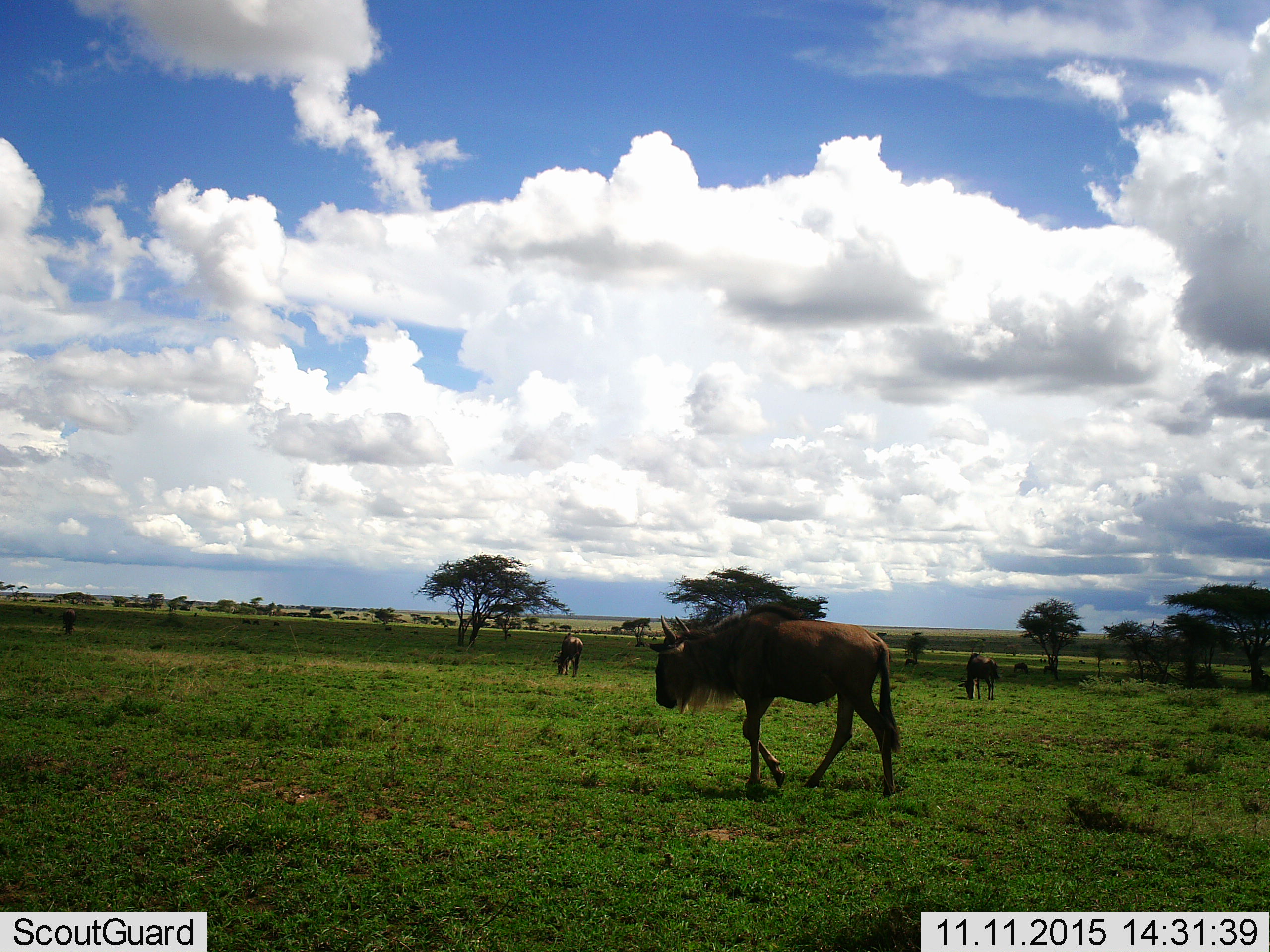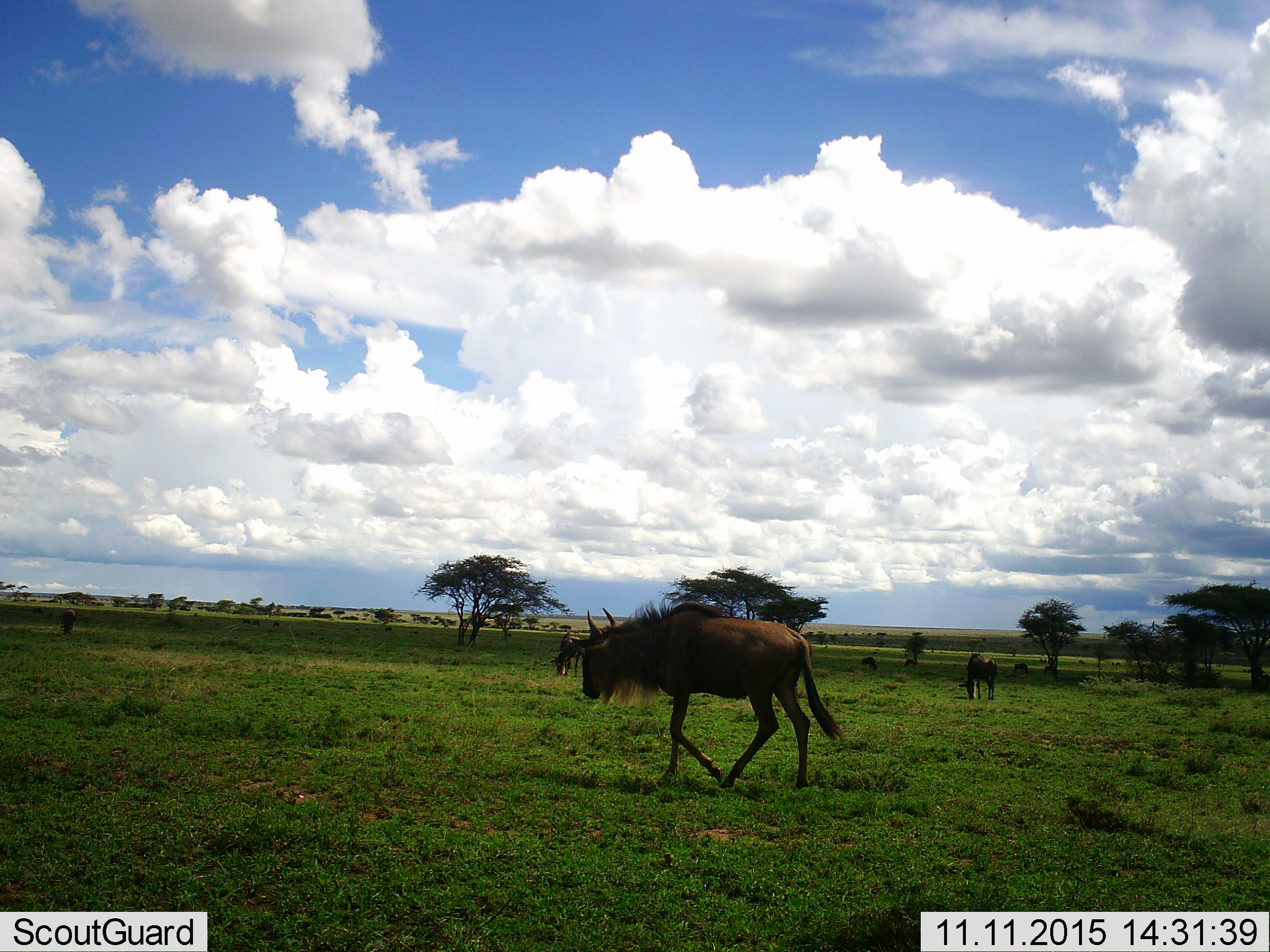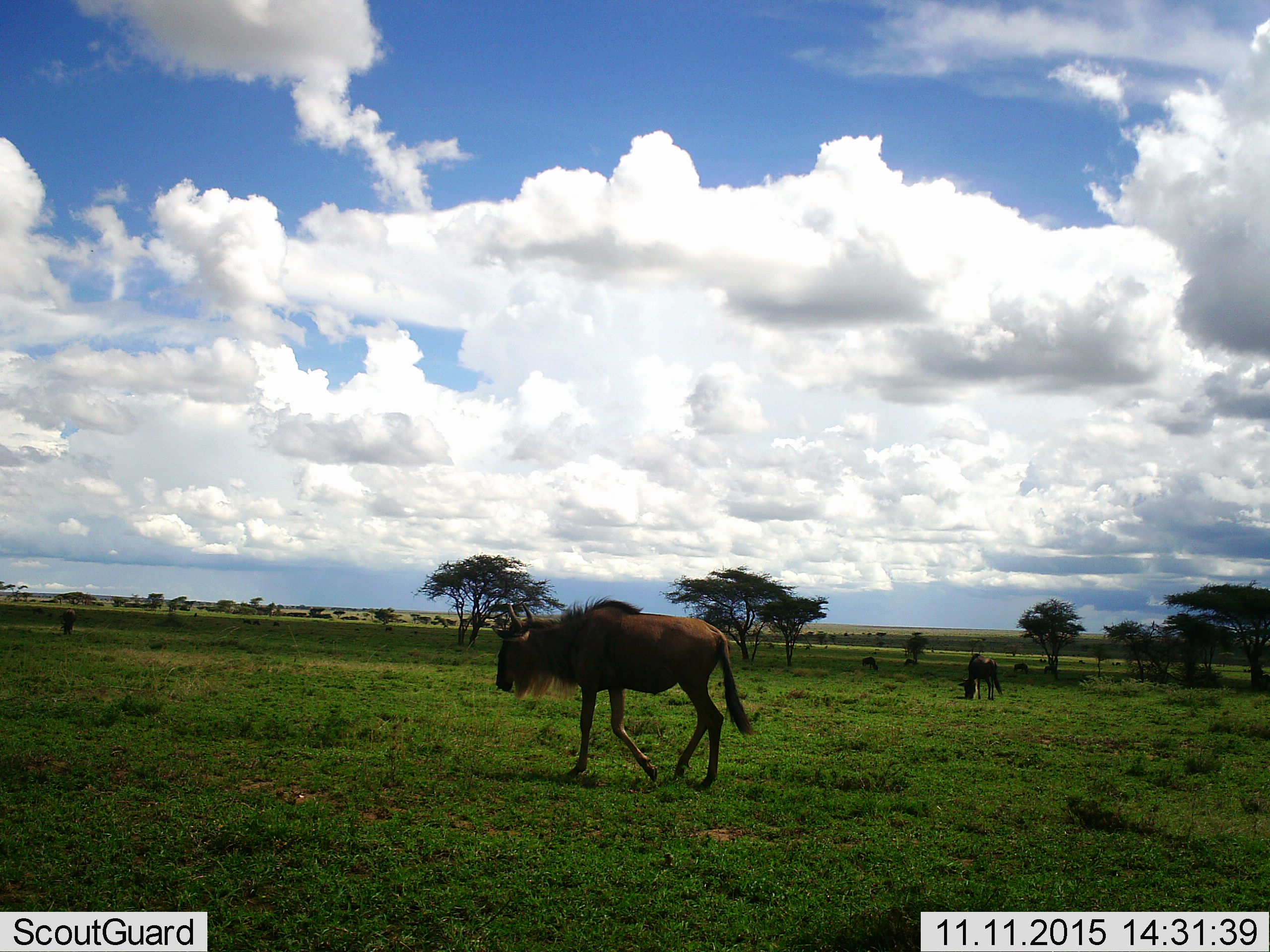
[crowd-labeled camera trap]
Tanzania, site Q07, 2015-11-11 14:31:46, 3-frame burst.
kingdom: Animalia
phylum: Chordata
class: Mammalia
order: Artiodactyla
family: Bovidae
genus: Connochaetes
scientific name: Connochaetes taurinus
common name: blue wildebeest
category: wildebeest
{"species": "wildebeest (blue wildebeest) (Connochaetes taurinus)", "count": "11-50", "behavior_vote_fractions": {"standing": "25%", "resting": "0%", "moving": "100%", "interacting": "0%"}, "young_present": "12%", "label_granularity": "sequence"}